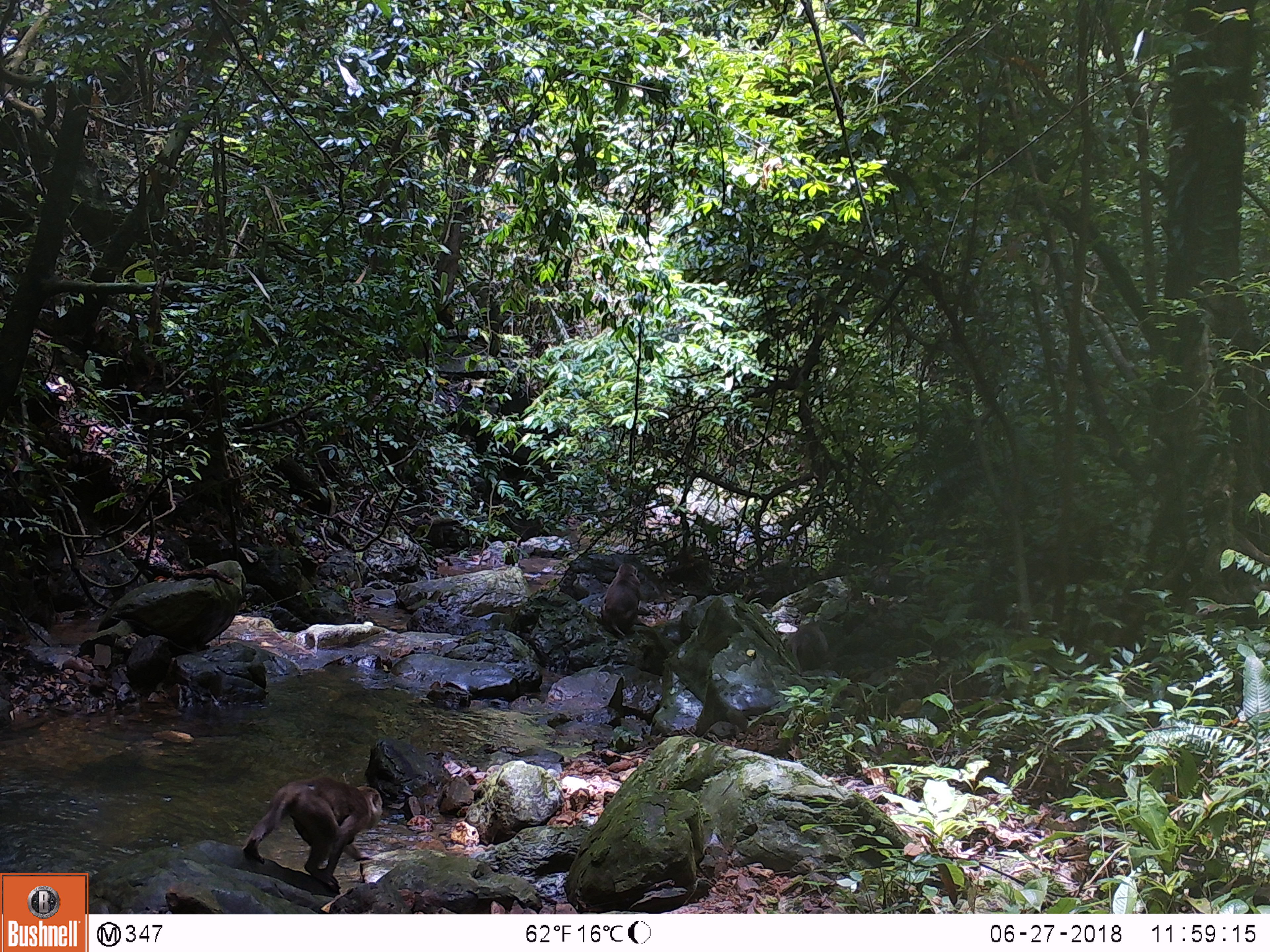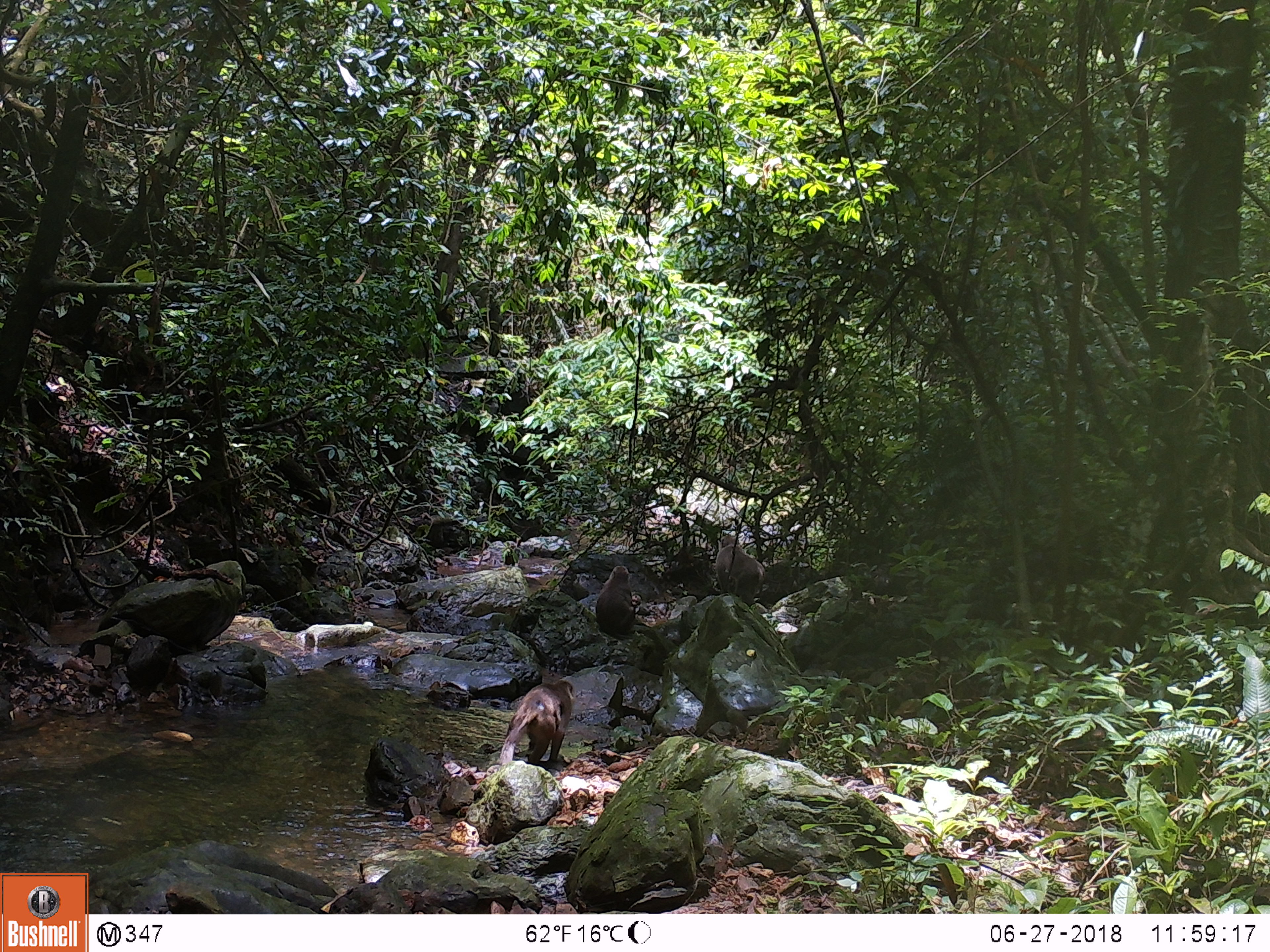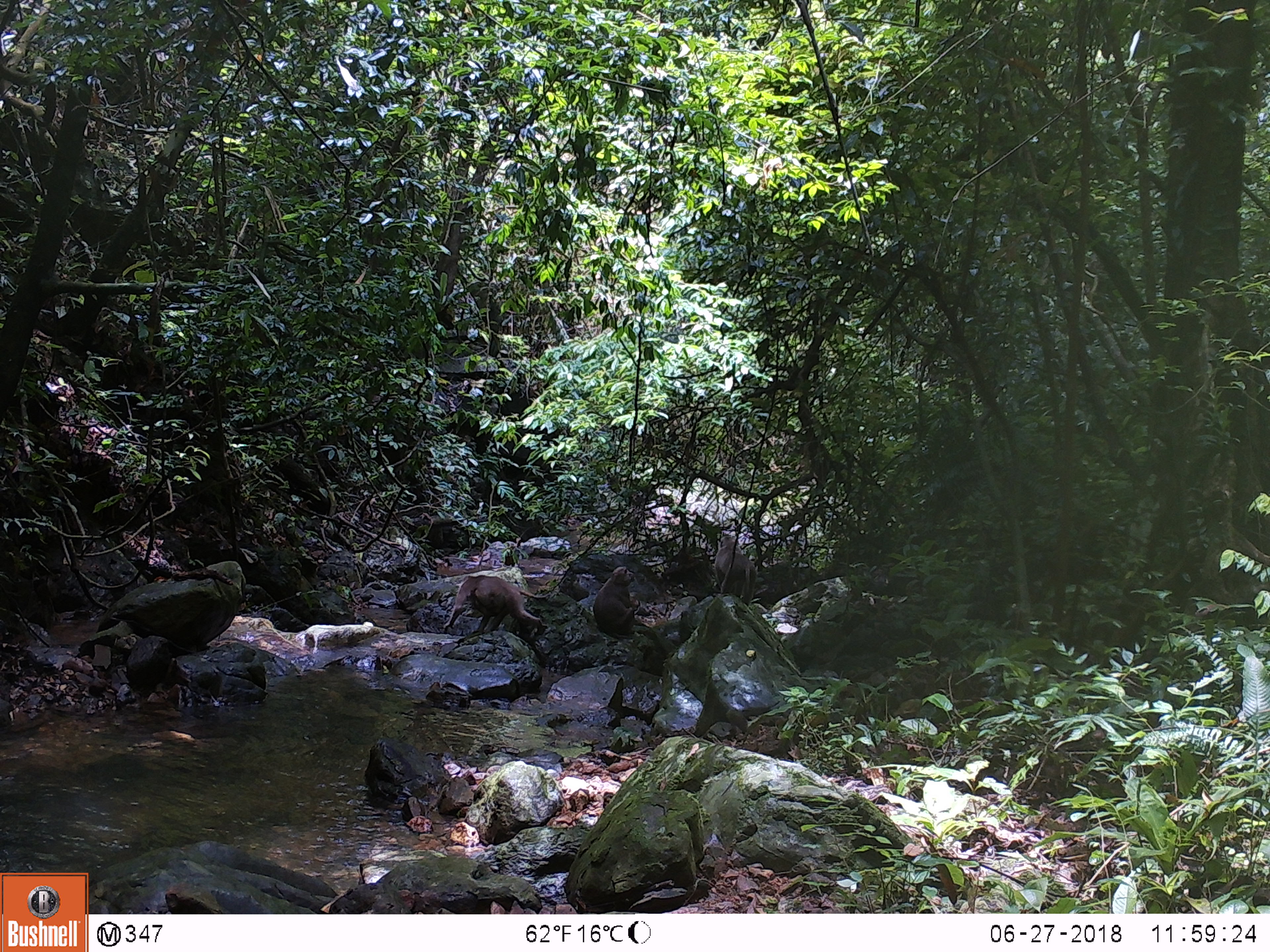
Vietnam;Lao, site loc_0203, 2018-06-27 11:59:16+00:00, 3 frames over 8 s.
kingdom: Animalia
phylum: Chordata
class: Mammalia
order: Primates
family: Cercopithecidae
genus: Macaca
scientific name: Macaca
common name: macaques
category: assam or rhesus macaque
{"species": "assam or rhesus macaque (macaques) (Macaca)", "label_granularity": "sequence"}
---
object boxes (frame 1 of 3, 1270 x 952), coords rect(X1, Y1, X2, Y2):
assam or rhesus macaque: rect(240, 776, 383, 891); rect(600, 562, 641, 636); rect(787, 622, 829, 675)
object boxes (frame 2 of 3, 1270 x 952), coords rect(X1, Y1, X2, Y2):
assam or rhesus macaque: rect(499, 679, 576, 765); rect(715, 535, 766, 607); rect(595, 565, 635, 640)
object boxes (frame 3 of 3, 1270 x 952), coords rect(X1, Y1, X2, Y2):
assam or rhesus macaque: rect(443, 574, 546, 637); rect(592, 565, 637, 639); rect(714, 535, 757, 606)